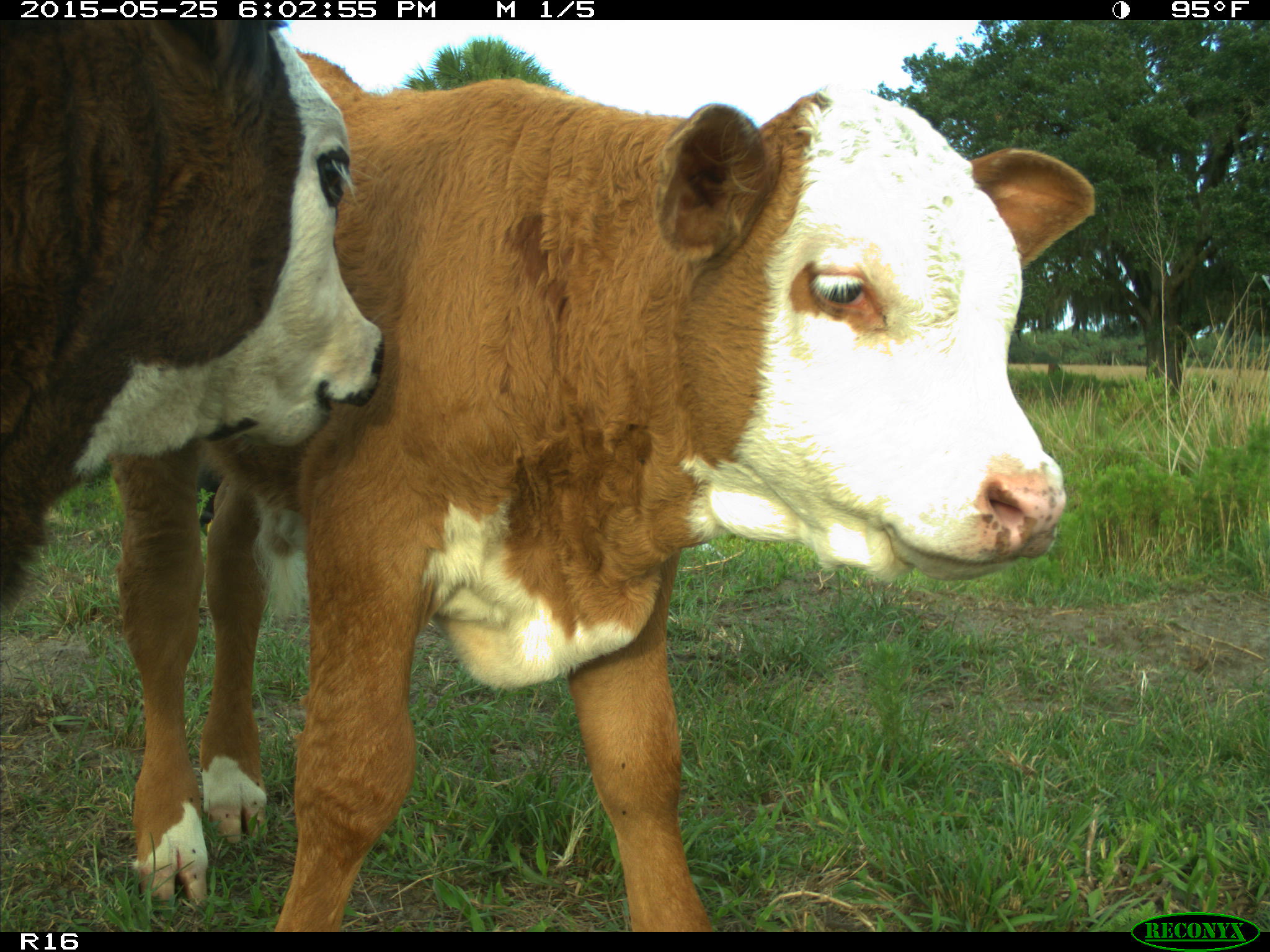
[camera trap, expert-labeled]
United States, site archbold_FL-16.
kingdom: Animalia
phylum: Chordata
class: Mammalia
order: Artiodactyla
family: Bovidae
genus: Bos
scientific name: Bos taurus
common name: domestic cow